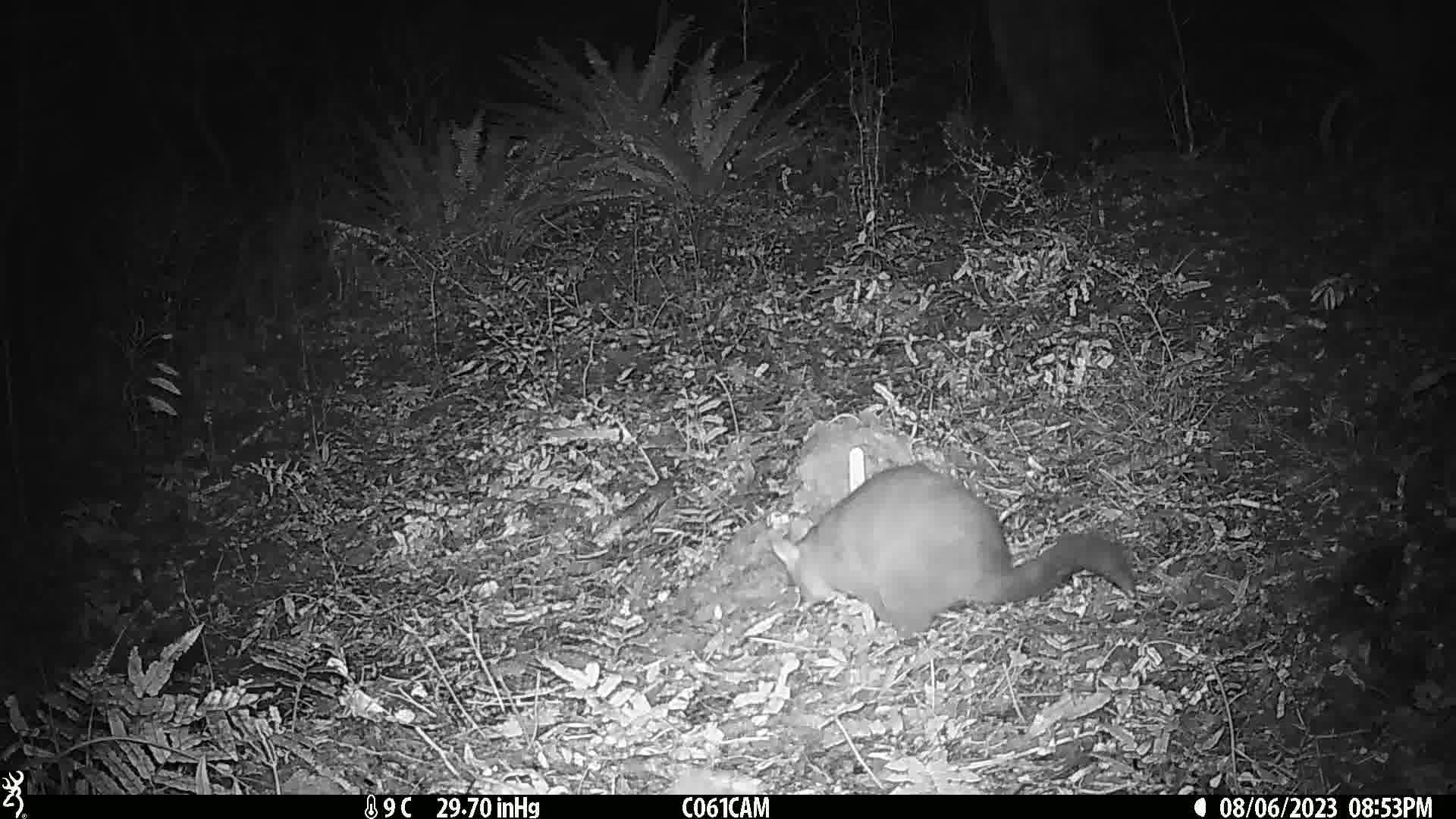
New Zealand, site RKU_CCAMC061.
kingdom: Animalia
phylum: Chordata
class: Mammalia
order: Diprotodontia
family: Phalangeridae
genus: Trichosurus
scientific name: Trichosurus vulpecula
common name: common brushtail possum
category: possum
Possum (common brushtail possum) (Trichosurus vulpecula).